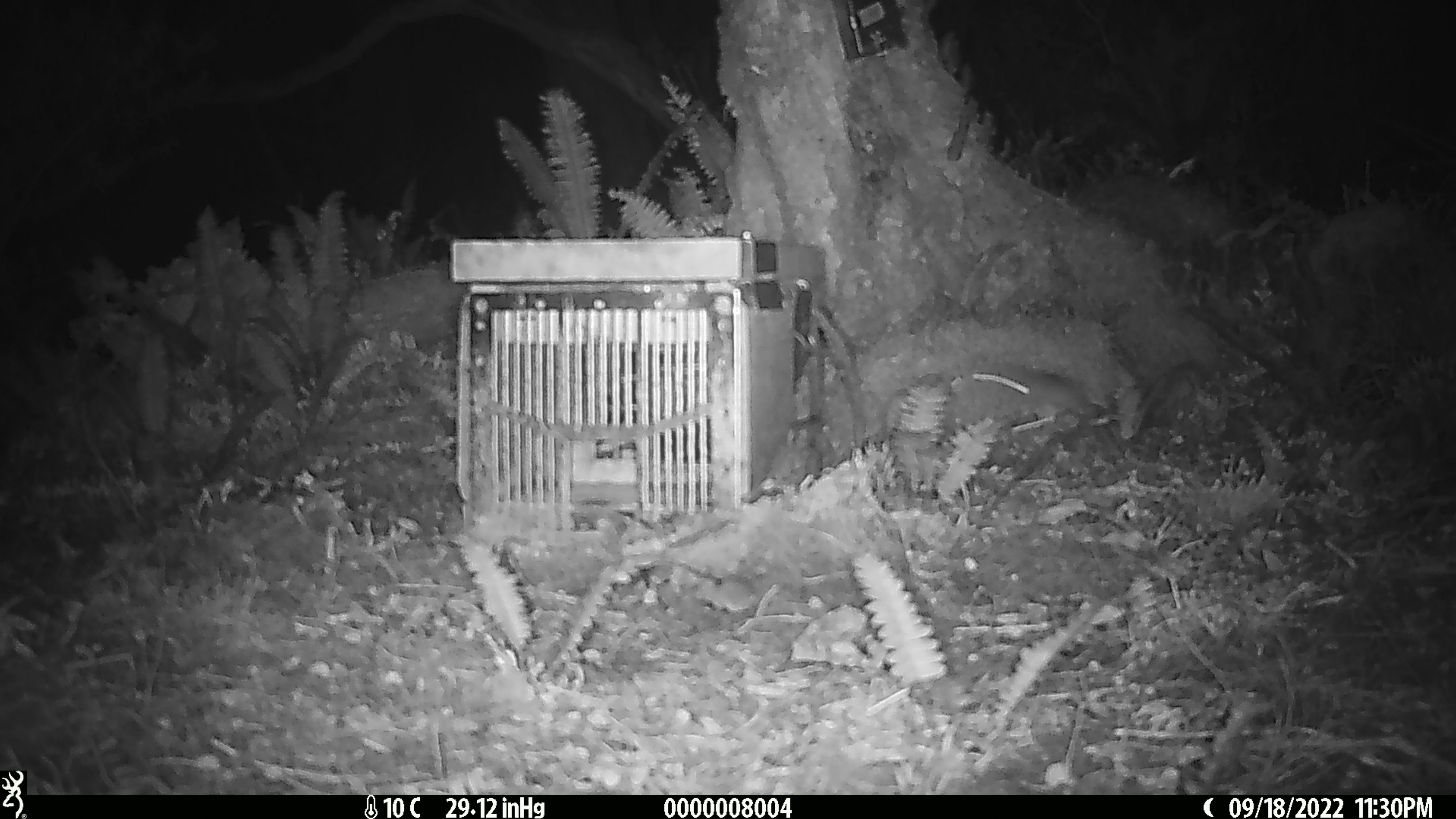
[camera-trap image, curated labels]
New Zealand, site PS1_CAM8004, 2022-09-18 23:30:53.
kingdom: Animalia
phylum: Chordata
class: Mammalia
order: Rodentia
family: Muridae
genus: Mus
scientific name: Mus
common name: mouse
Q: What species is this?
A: Mouse (Mus).